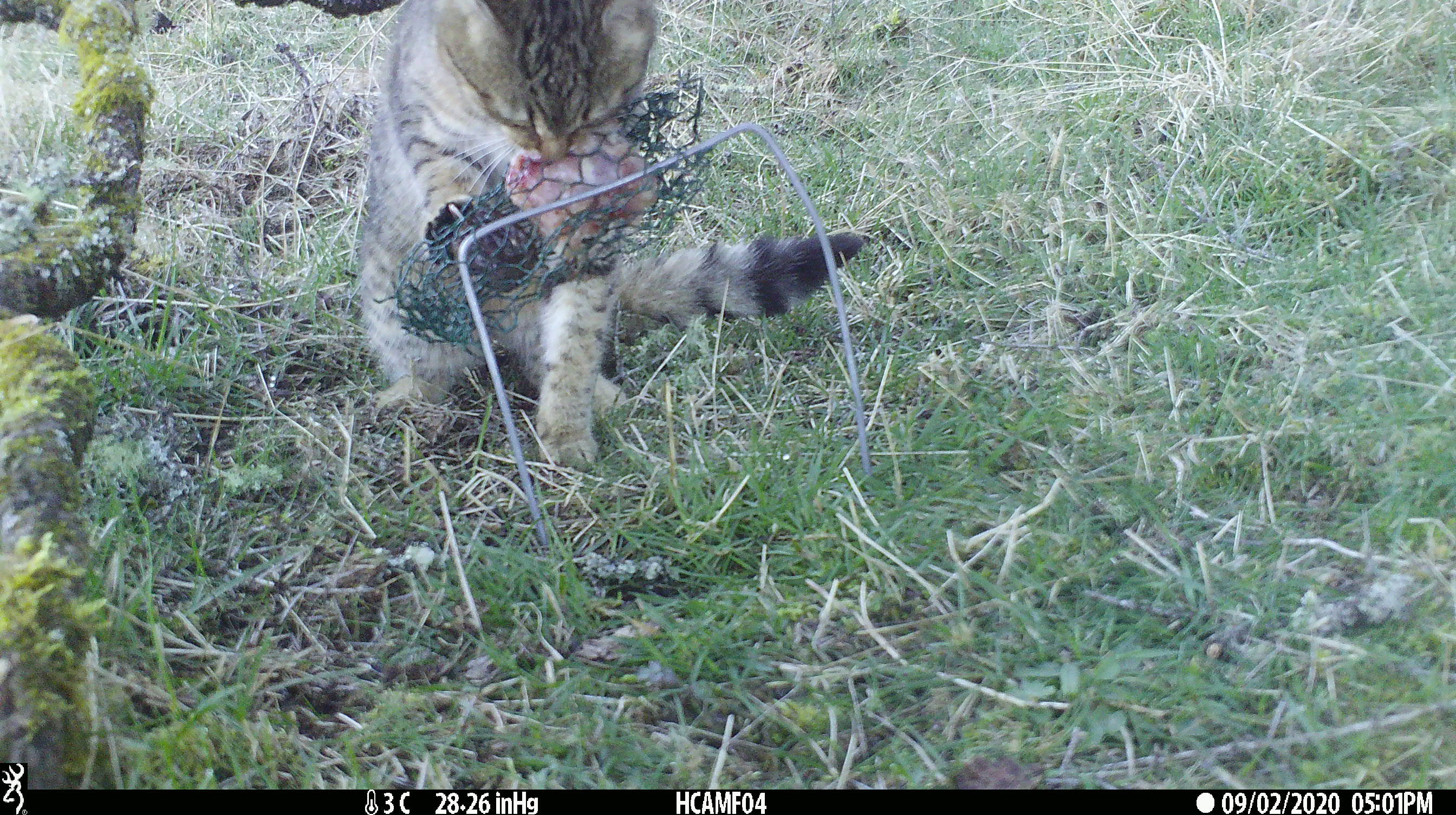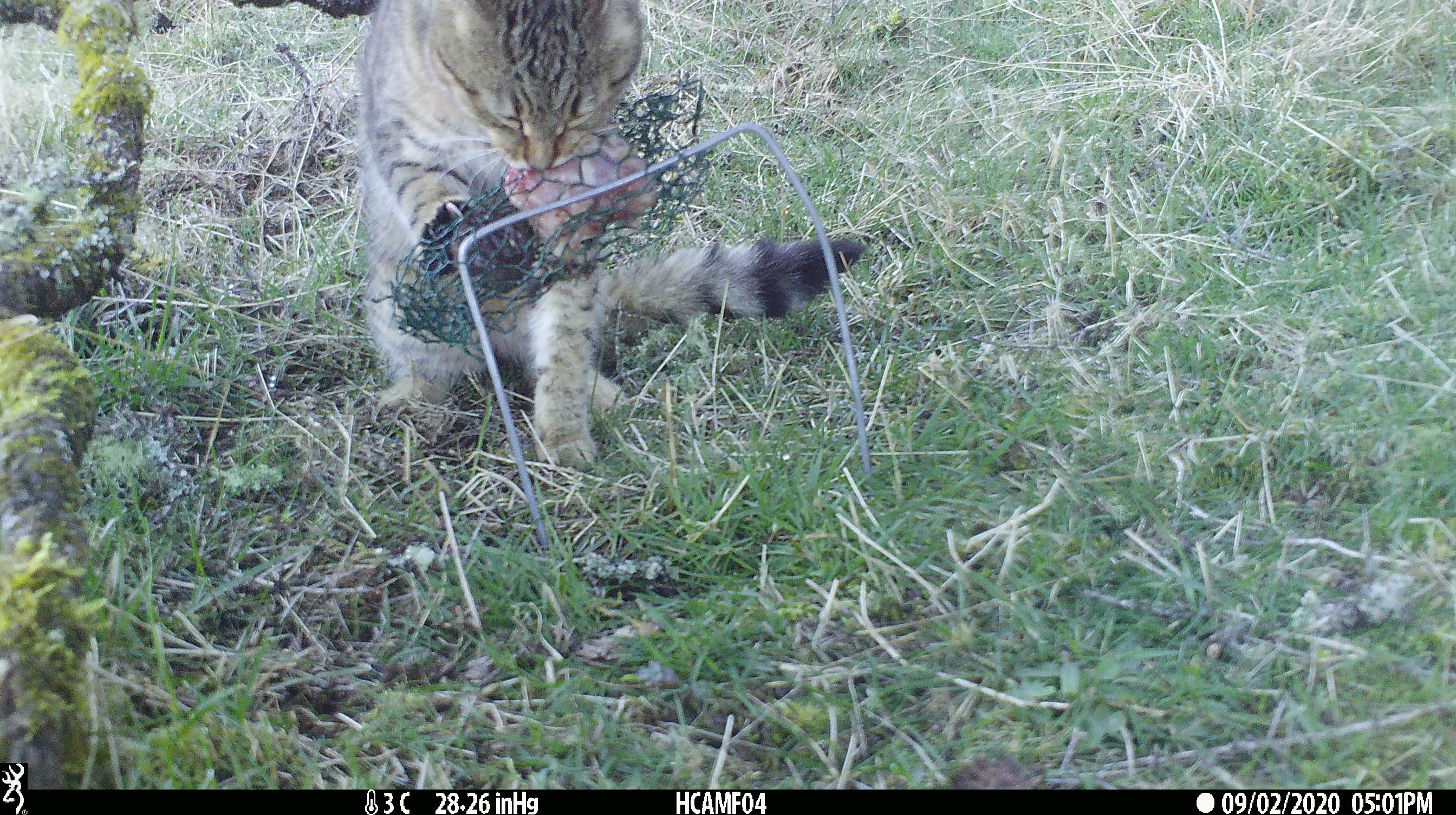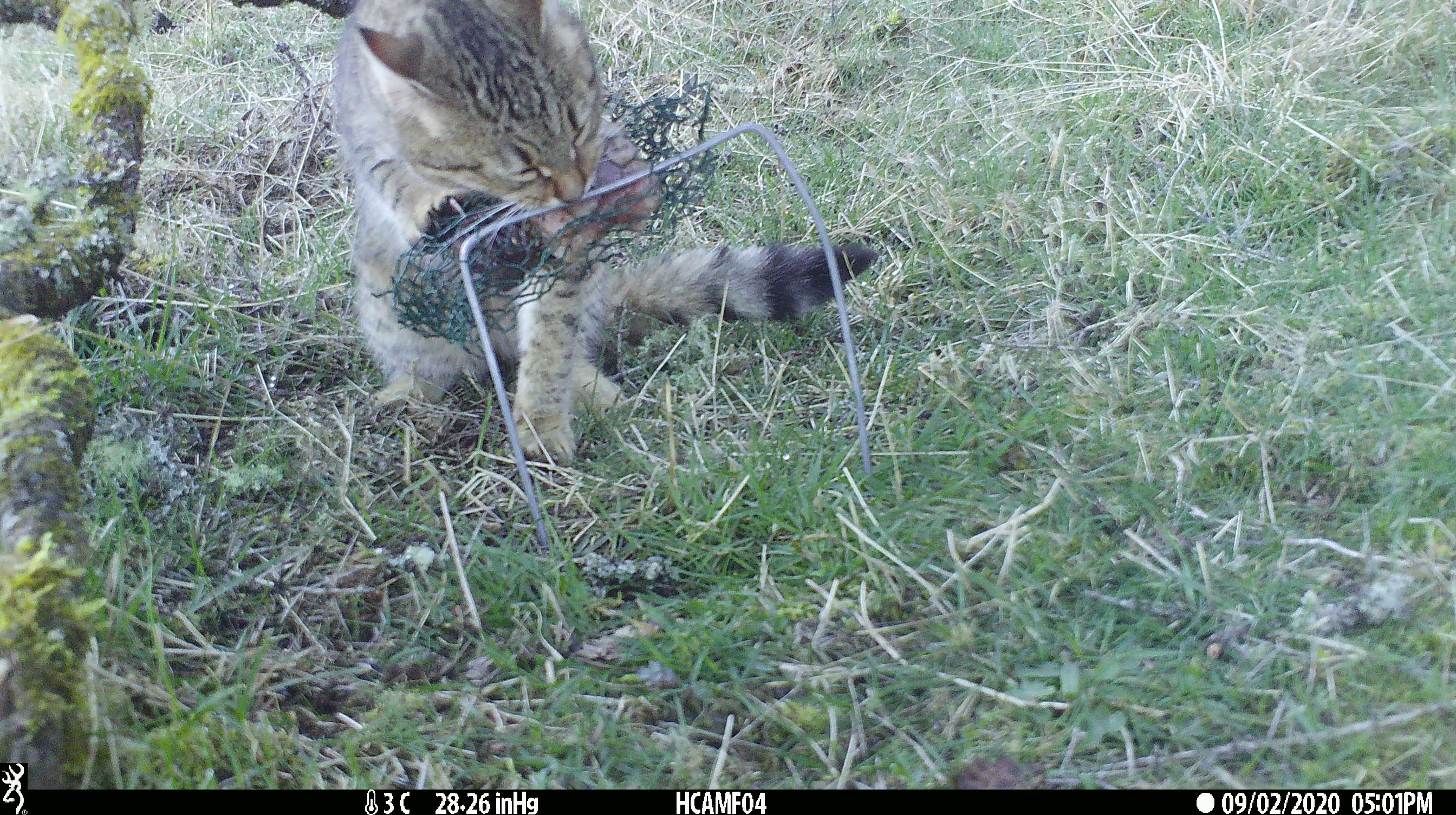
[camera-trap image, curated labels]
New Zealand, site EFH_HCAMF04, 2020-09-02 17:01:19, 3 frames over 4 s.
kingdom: Animalia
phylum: Chordata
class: Mammalia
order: Carnivora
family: Felidae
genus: Felis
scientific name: Felis catus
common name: domestic cat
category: cat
Cat (domestic cat) (Felis catus).